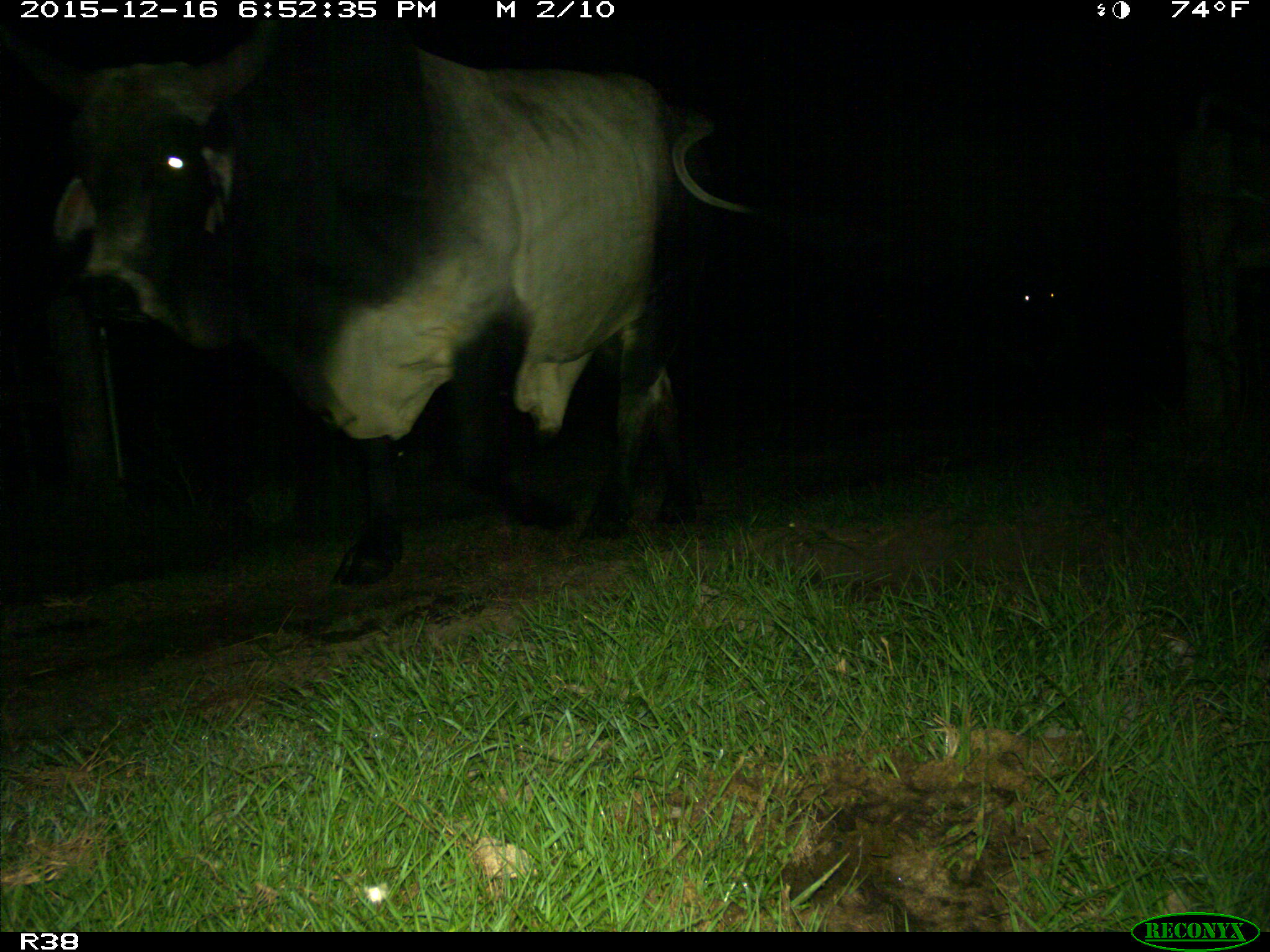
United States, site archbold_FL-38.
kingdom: Animalia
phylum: Chordata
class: Mammalia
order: Artiodactyla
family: Bovidae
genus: Bos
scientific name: Bos taurus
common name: domestic cow